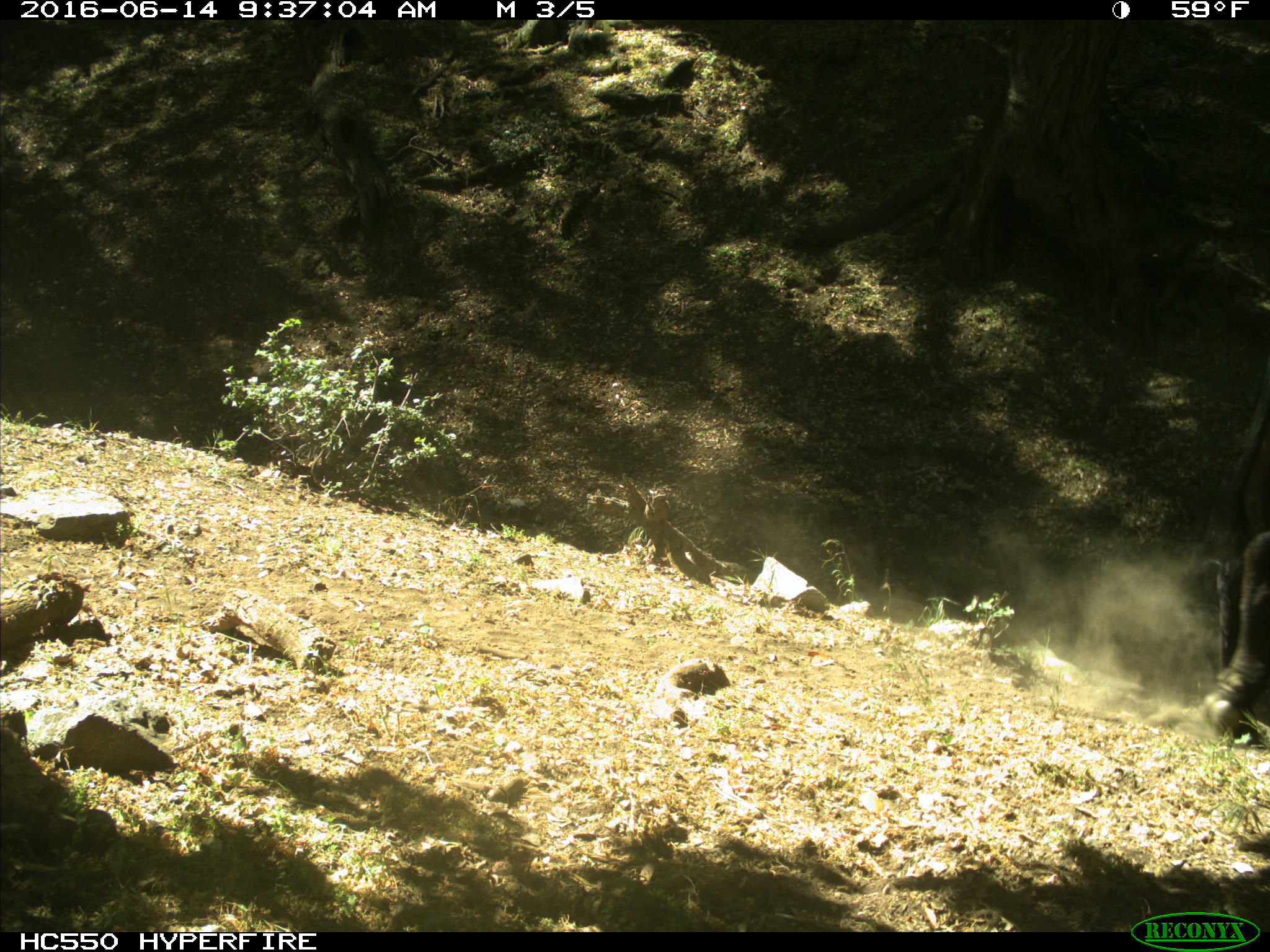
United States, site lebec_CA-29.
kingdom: Animalia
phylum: Chordata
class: Mammalia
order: Artiodactyla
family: Bovidae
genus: Bos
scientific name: Bos taurus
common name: domestic cow